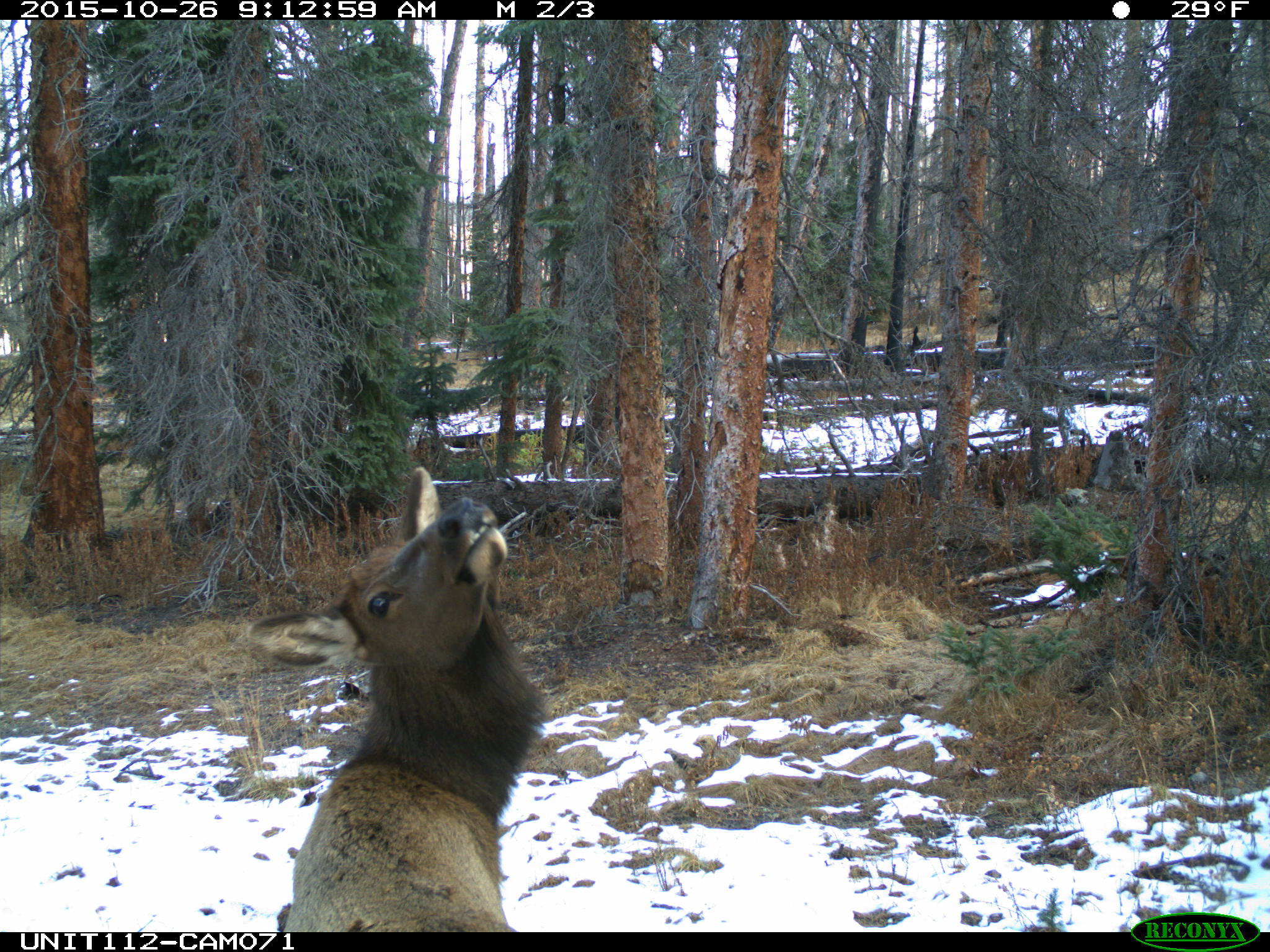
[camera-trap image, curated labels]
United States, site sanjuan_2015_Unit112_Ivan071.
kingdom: Animalia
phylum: Chordata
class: Mammalia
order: Artiodactyla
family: Cervidae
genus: Cervus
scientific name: Cervus elaphus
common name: red deer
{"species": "Cervus elaphus (red deer)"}